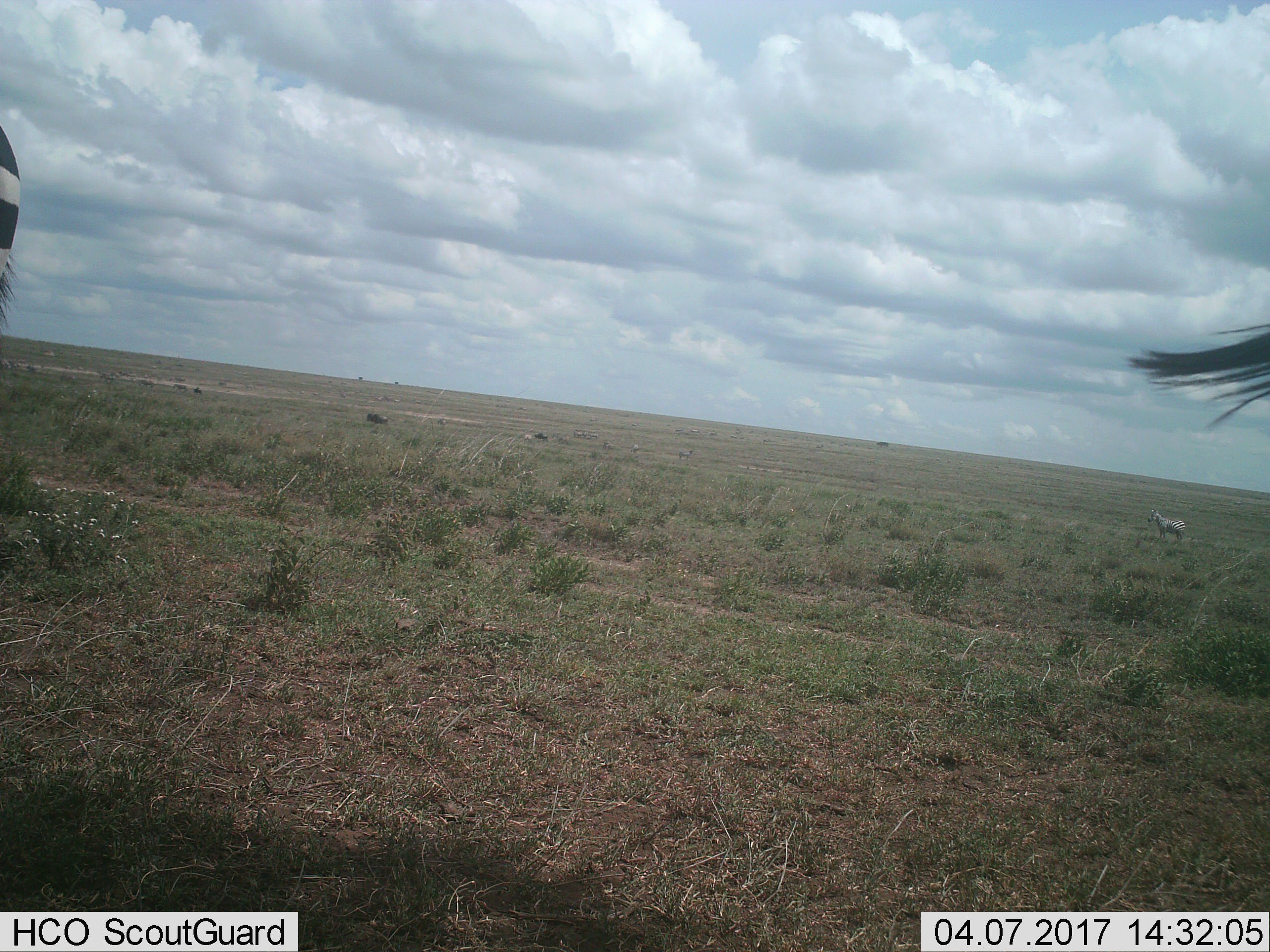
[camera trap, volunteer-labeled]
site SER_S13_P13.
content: unidentified animal